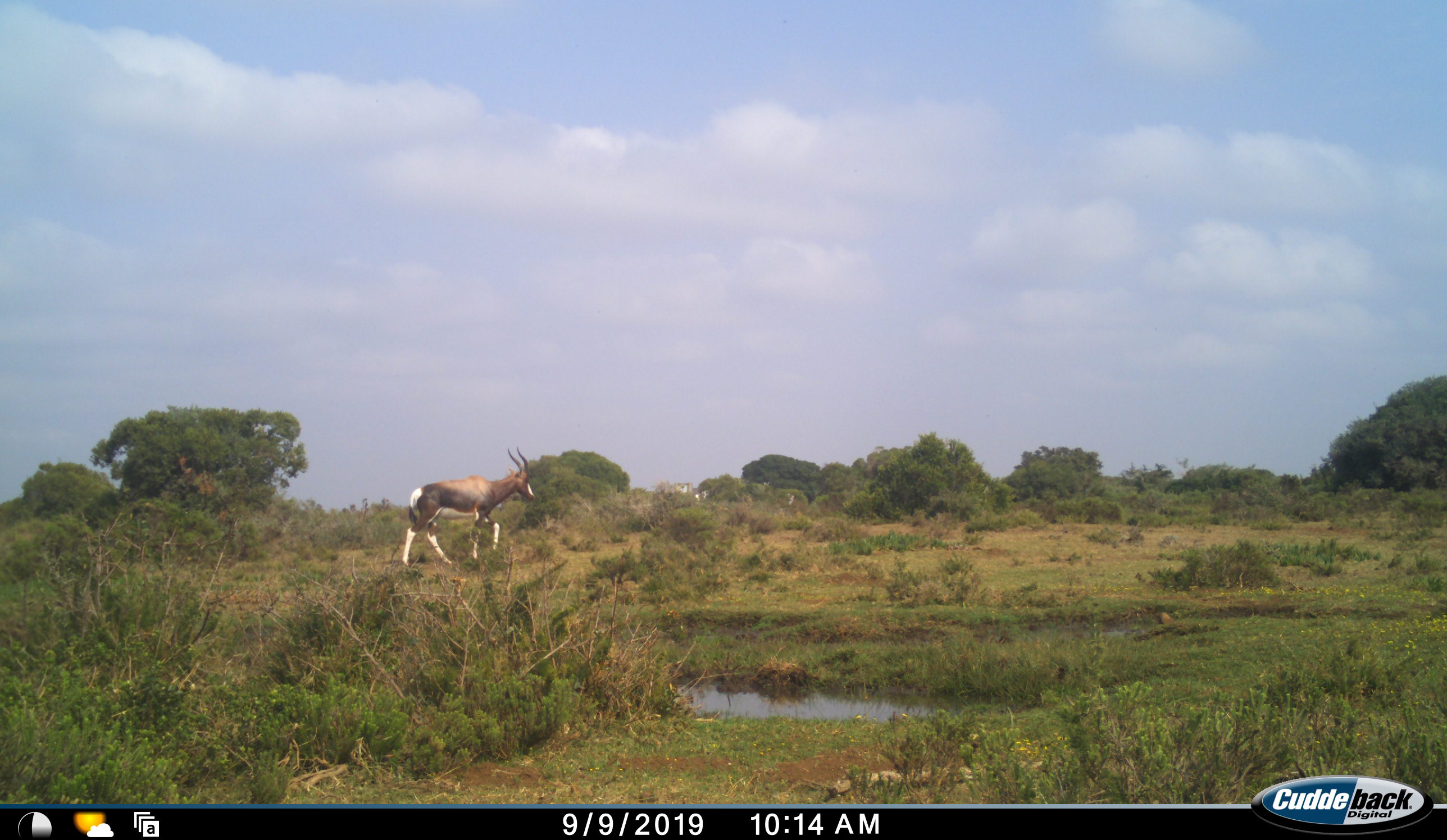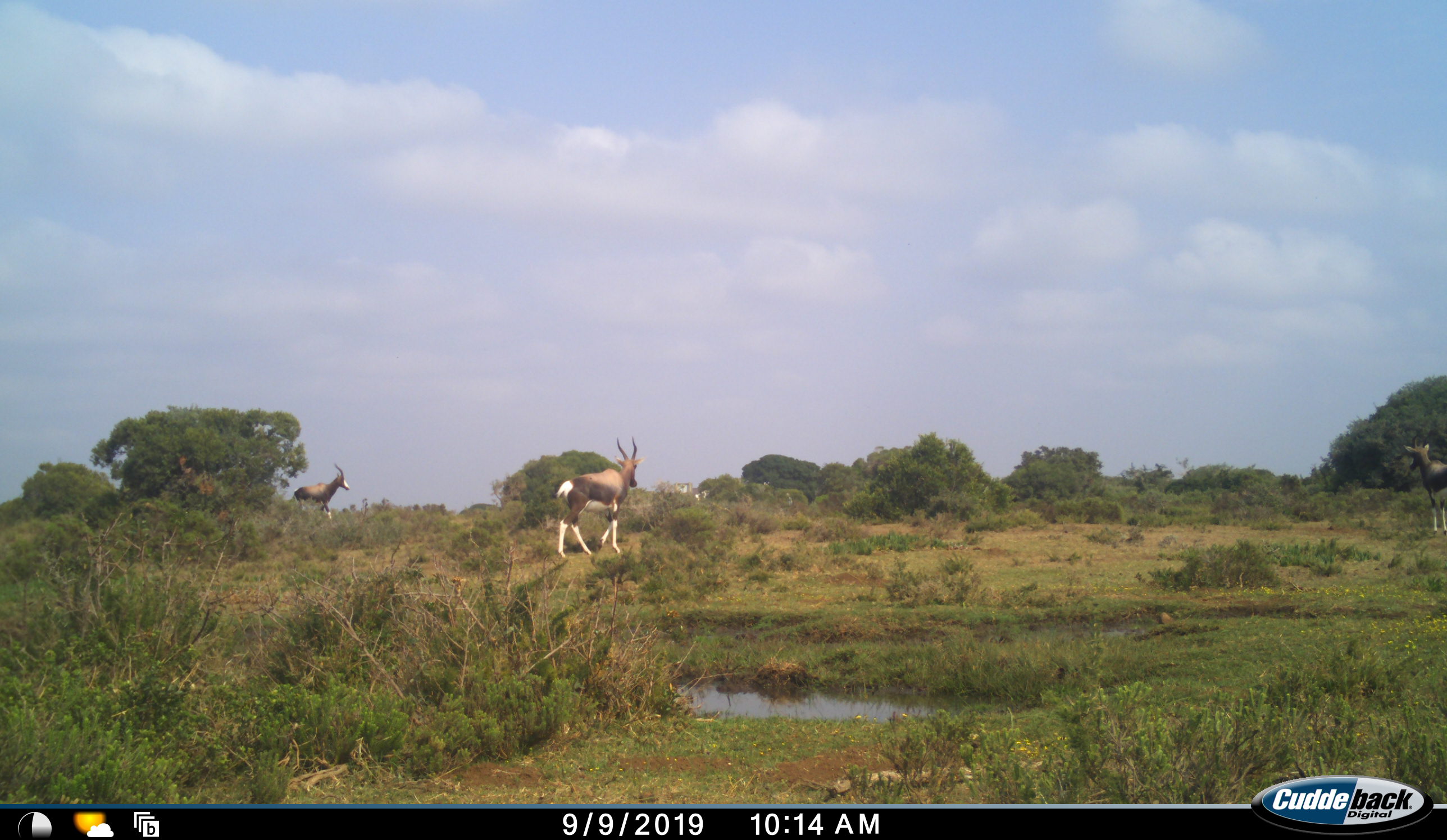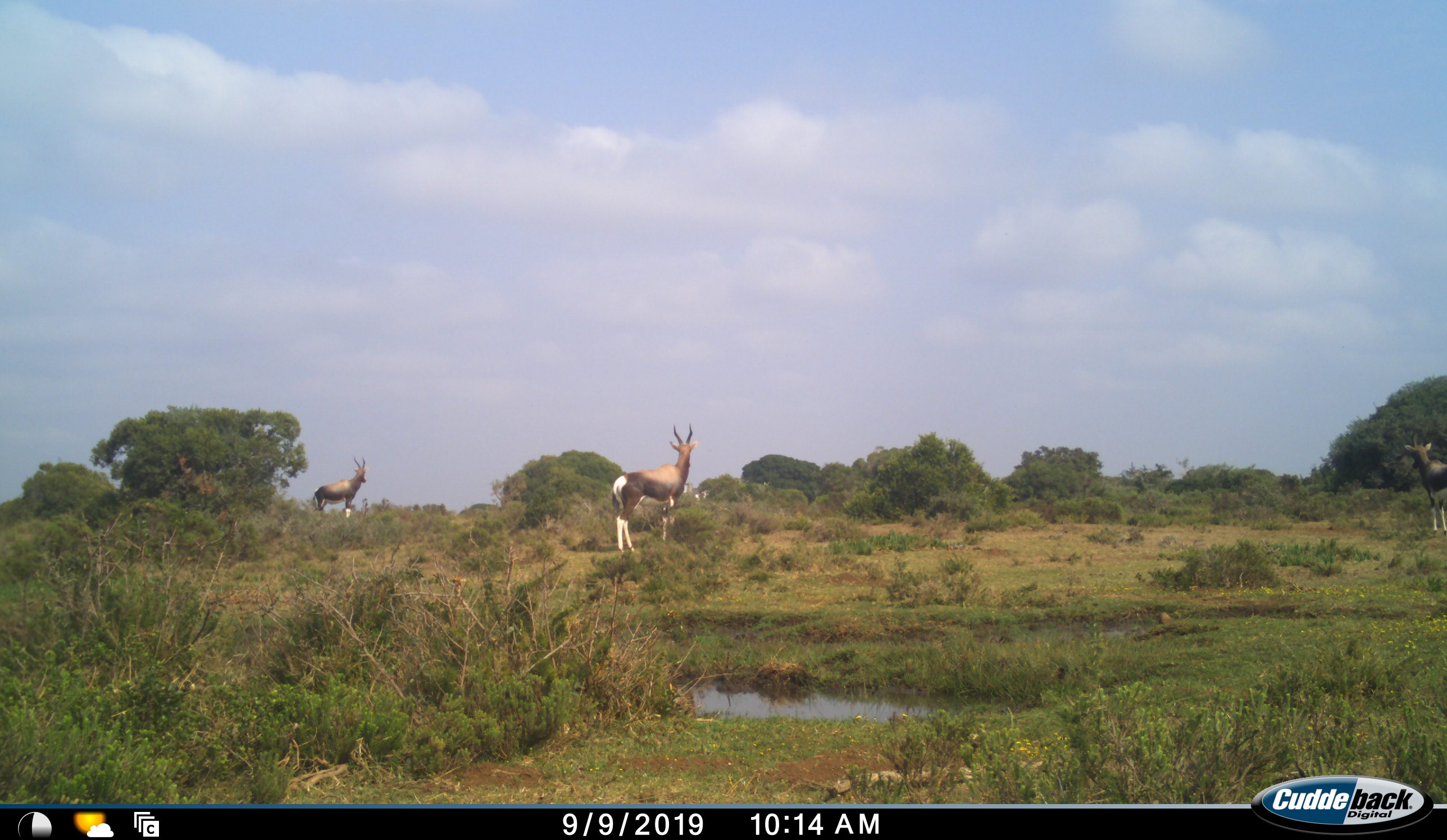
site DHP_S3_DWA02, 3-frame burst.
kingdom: Animalia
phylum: Chordata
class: Mammalia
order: Artiodactyla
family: Bovidae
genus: Damaliscus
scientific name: Damaliscus pygargus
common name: bontebok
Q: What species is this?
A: Bontebok (Damaliscus pygargus).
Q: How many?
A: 3.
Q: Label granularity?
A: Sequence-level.